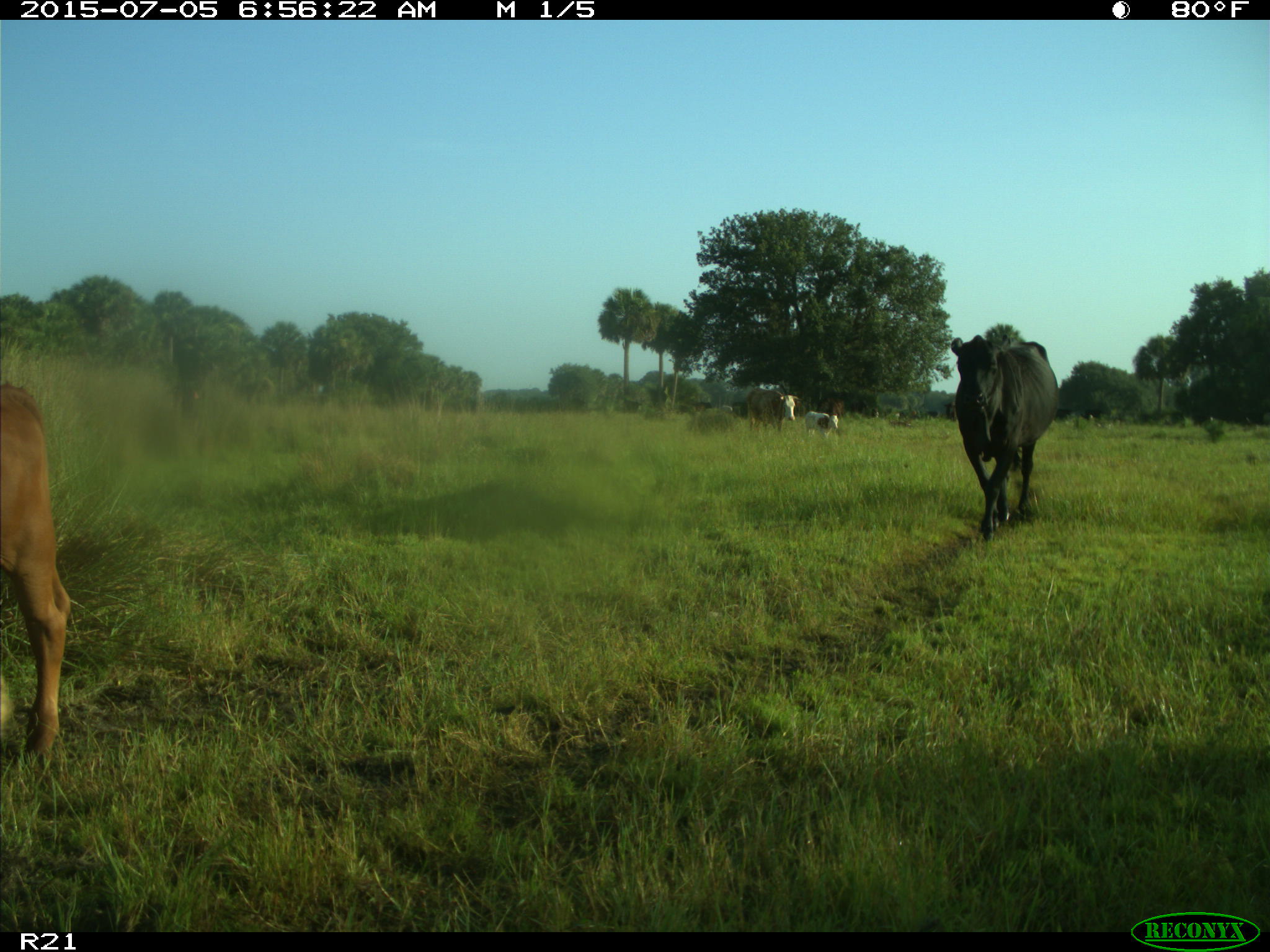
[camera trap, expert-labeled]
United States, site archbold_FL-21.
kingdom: Animalia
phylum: Chordata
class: Mammalia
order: Artiodactyla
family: Bovidae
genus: Bos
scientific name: Bos taurus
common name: domestic cow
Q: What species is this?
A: Bos taurus (domestic cow).